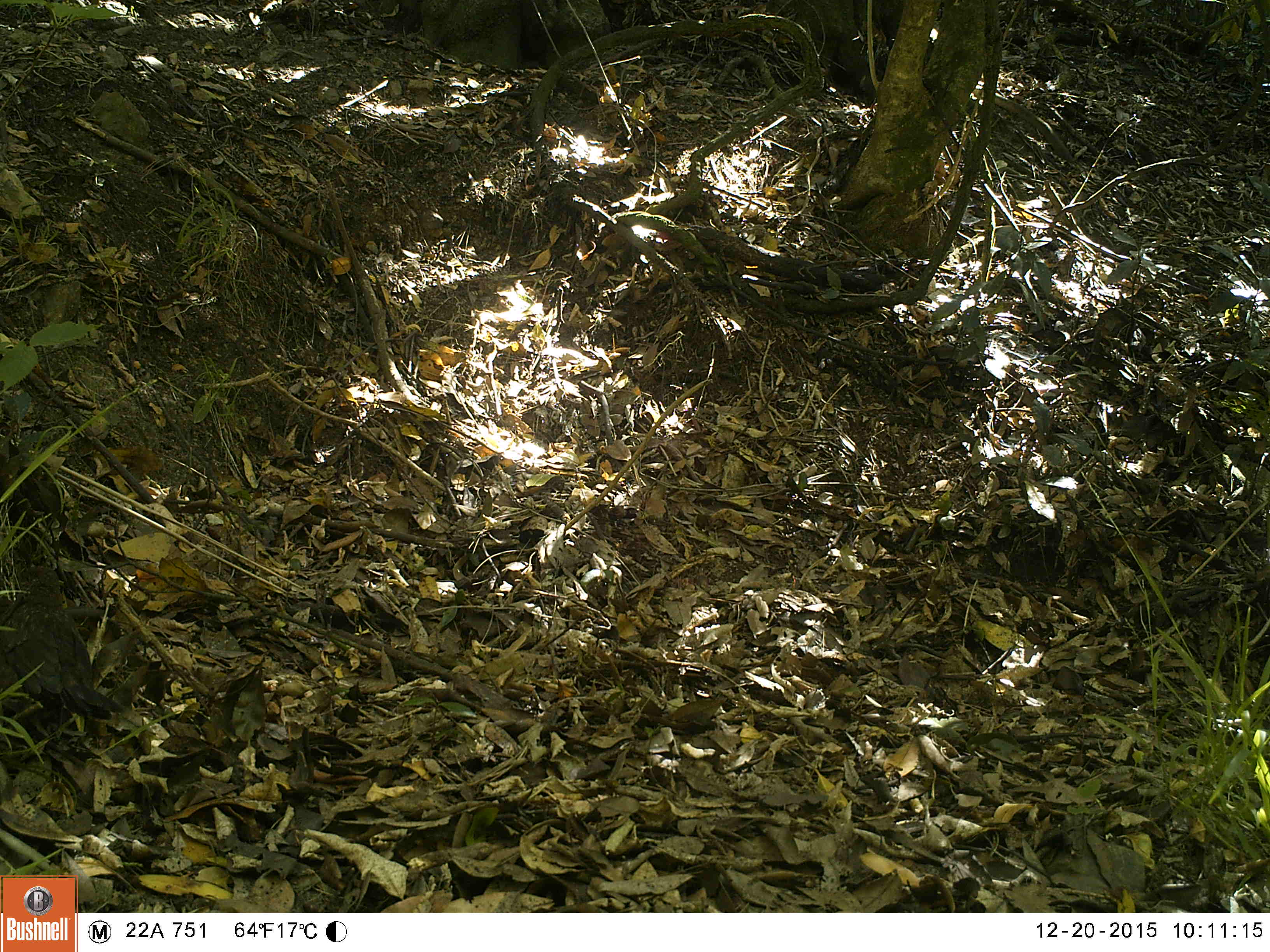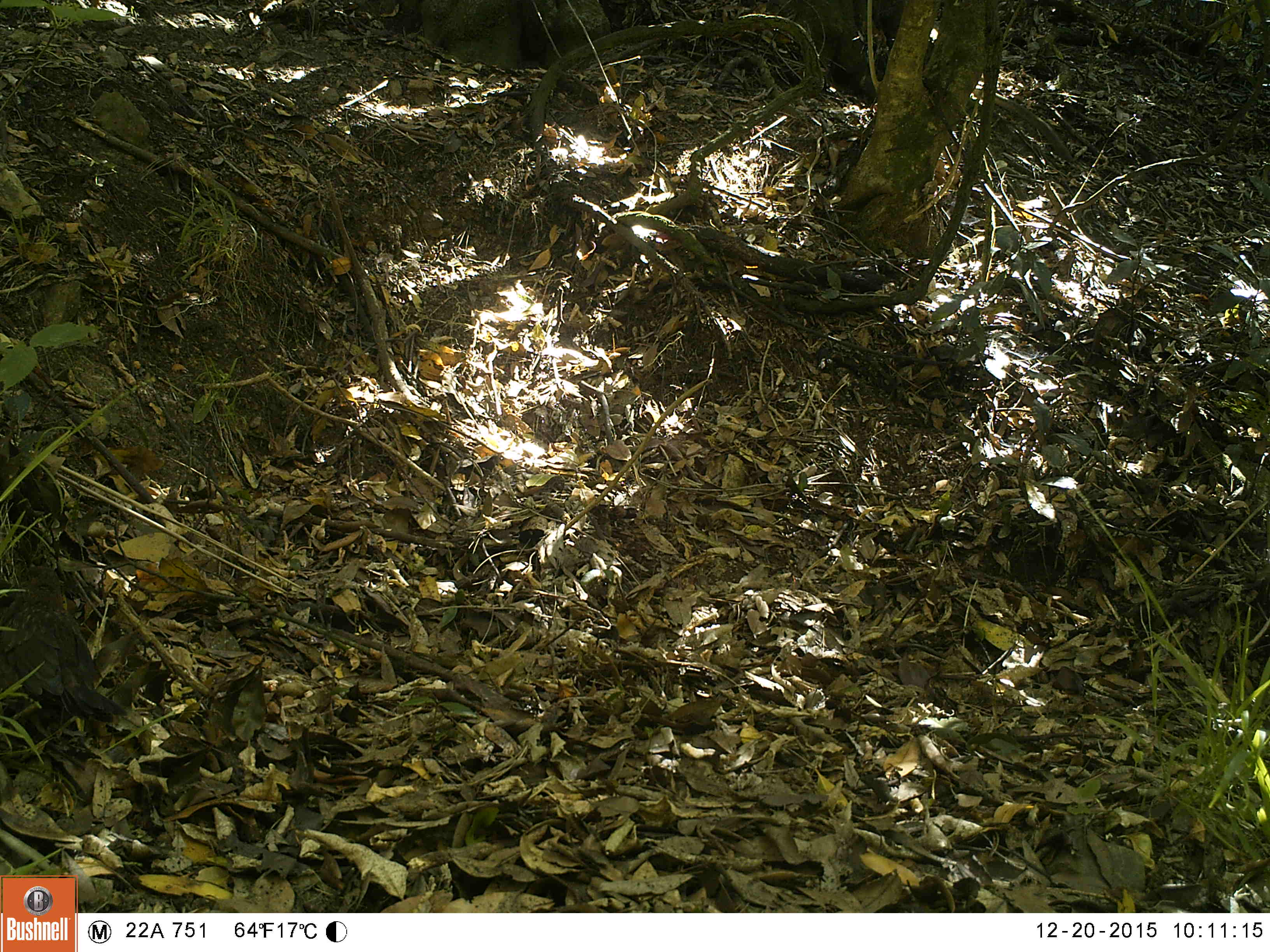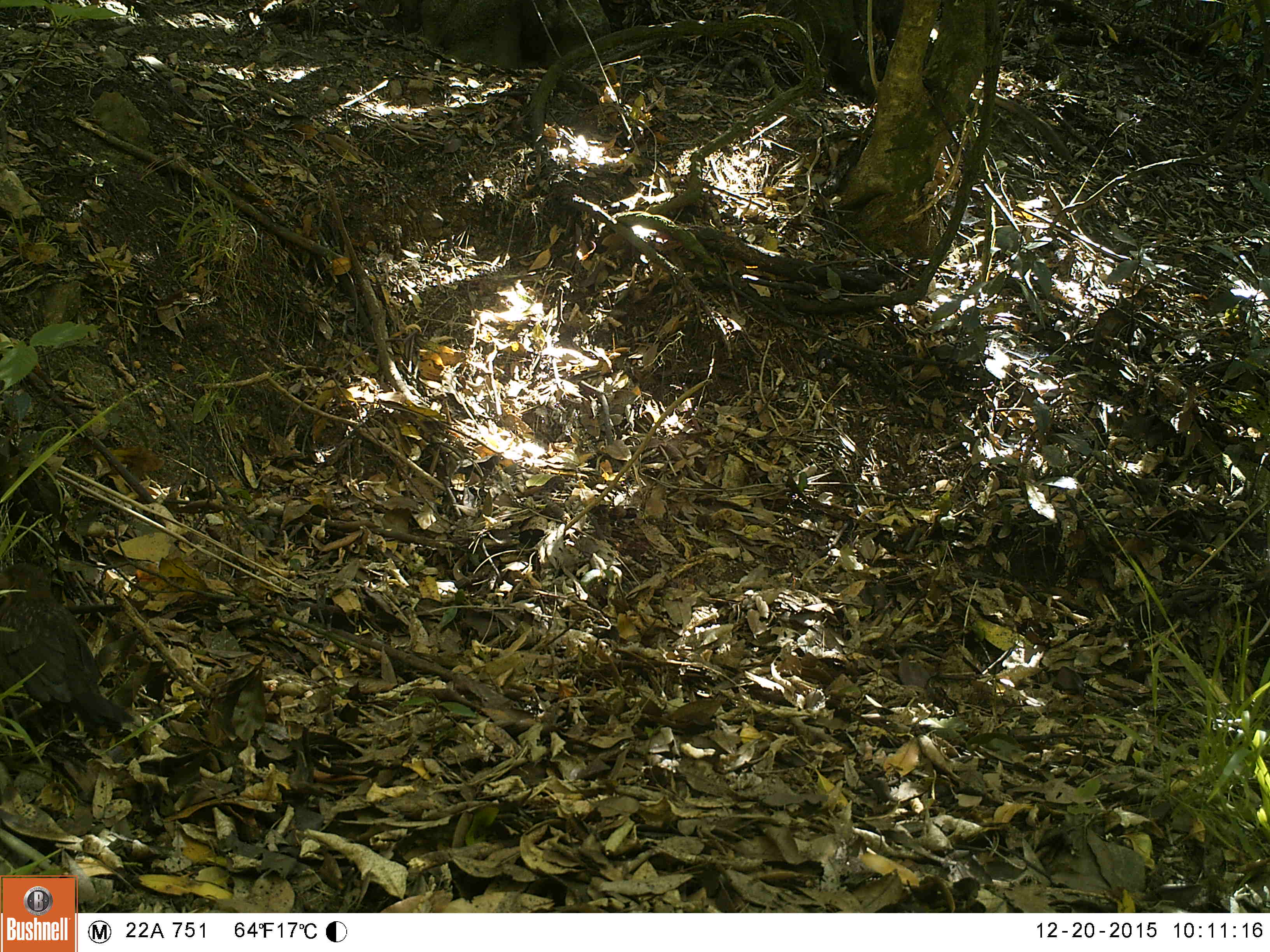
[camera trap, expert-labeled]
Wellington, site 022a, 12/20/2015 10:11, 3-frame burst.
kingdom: Animalia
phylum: Chordata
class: Aves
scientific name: Aves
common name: bird